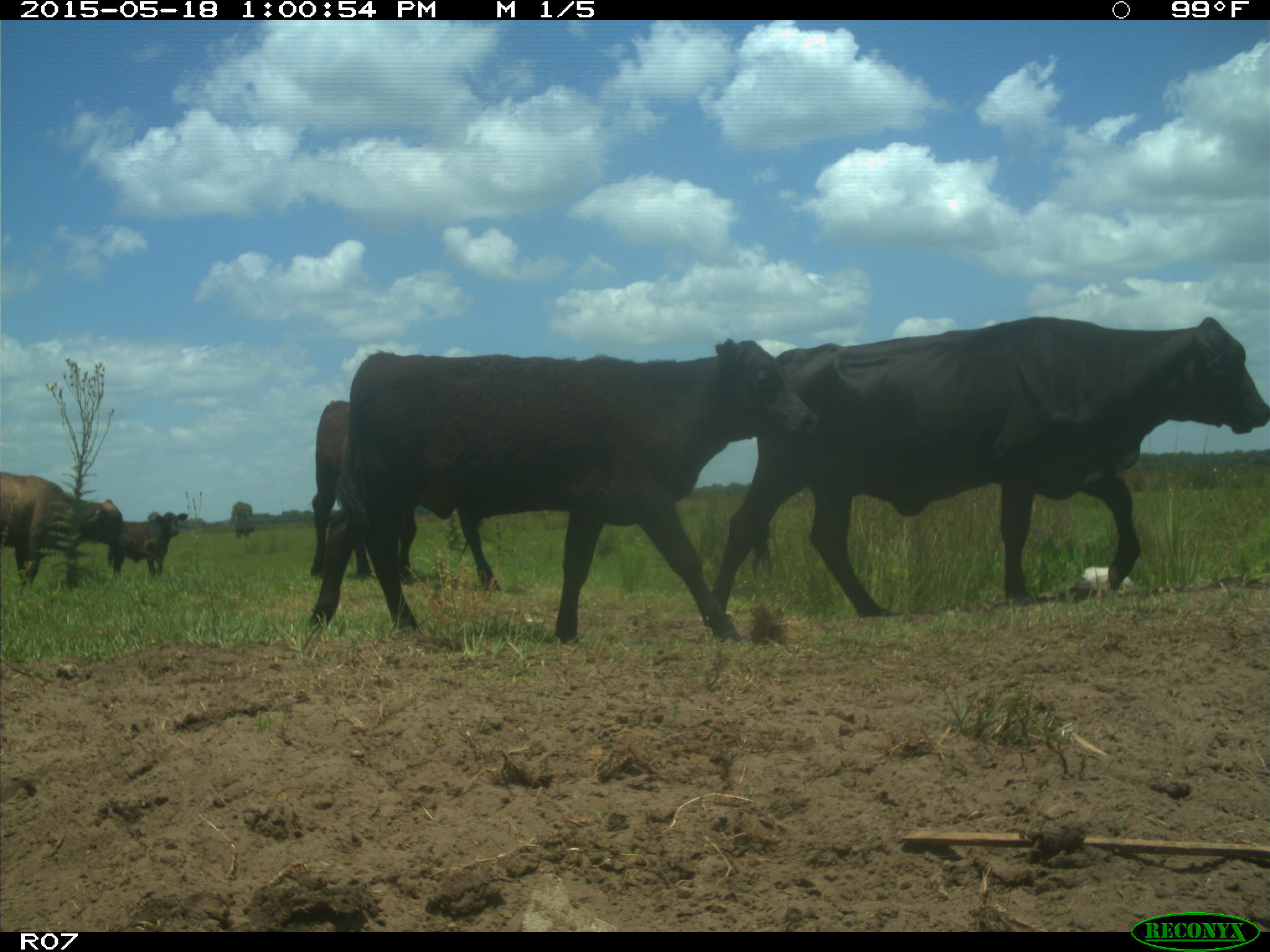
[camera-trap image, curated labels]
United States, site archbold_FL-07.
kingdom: Animalia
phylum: Chordata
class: Mammalia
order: Artiodactyla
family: Bovidae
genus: Bos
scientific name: Bos taurus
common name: domestic cow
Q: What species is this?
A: Bos taurus (domestic cow).